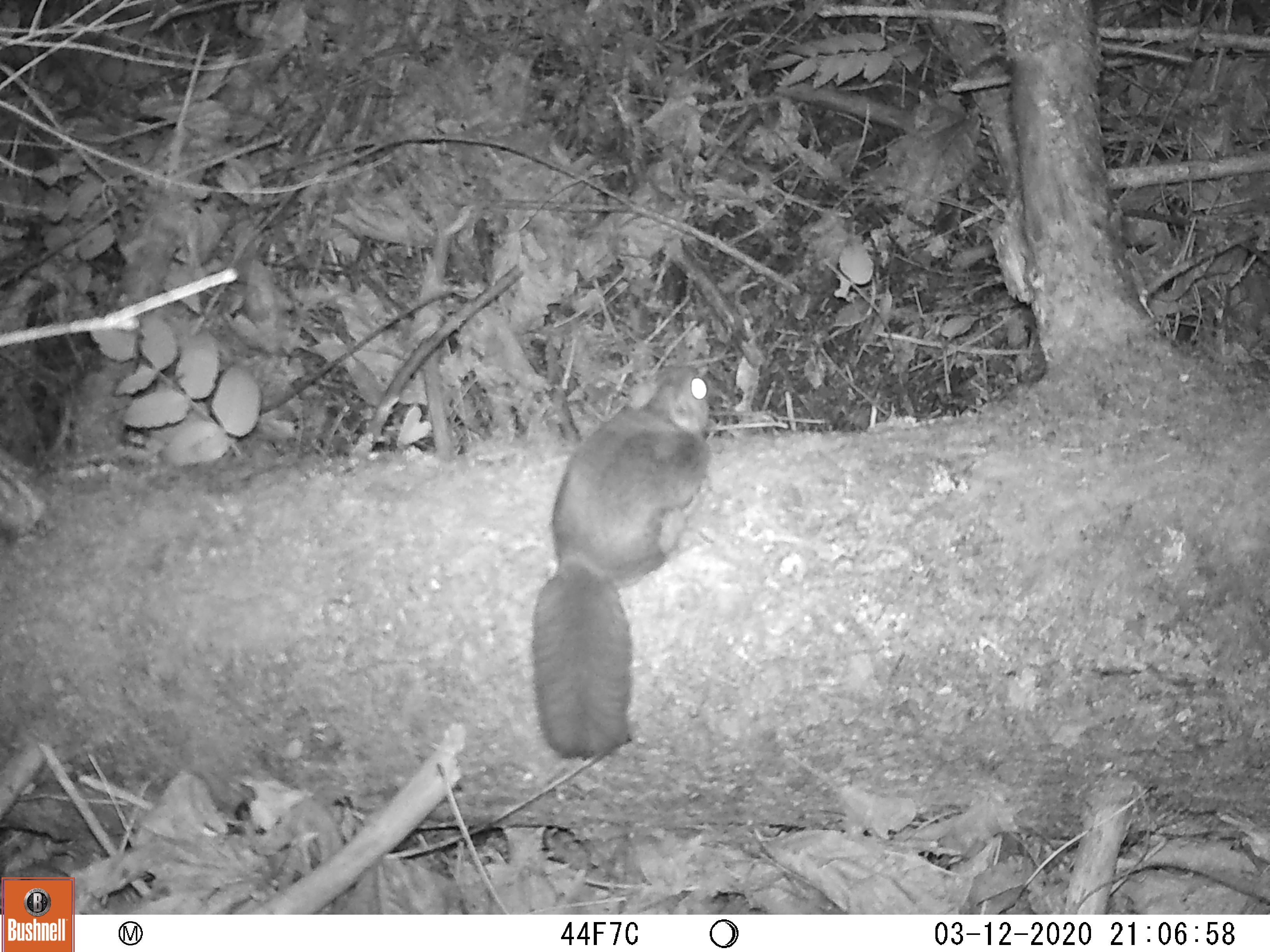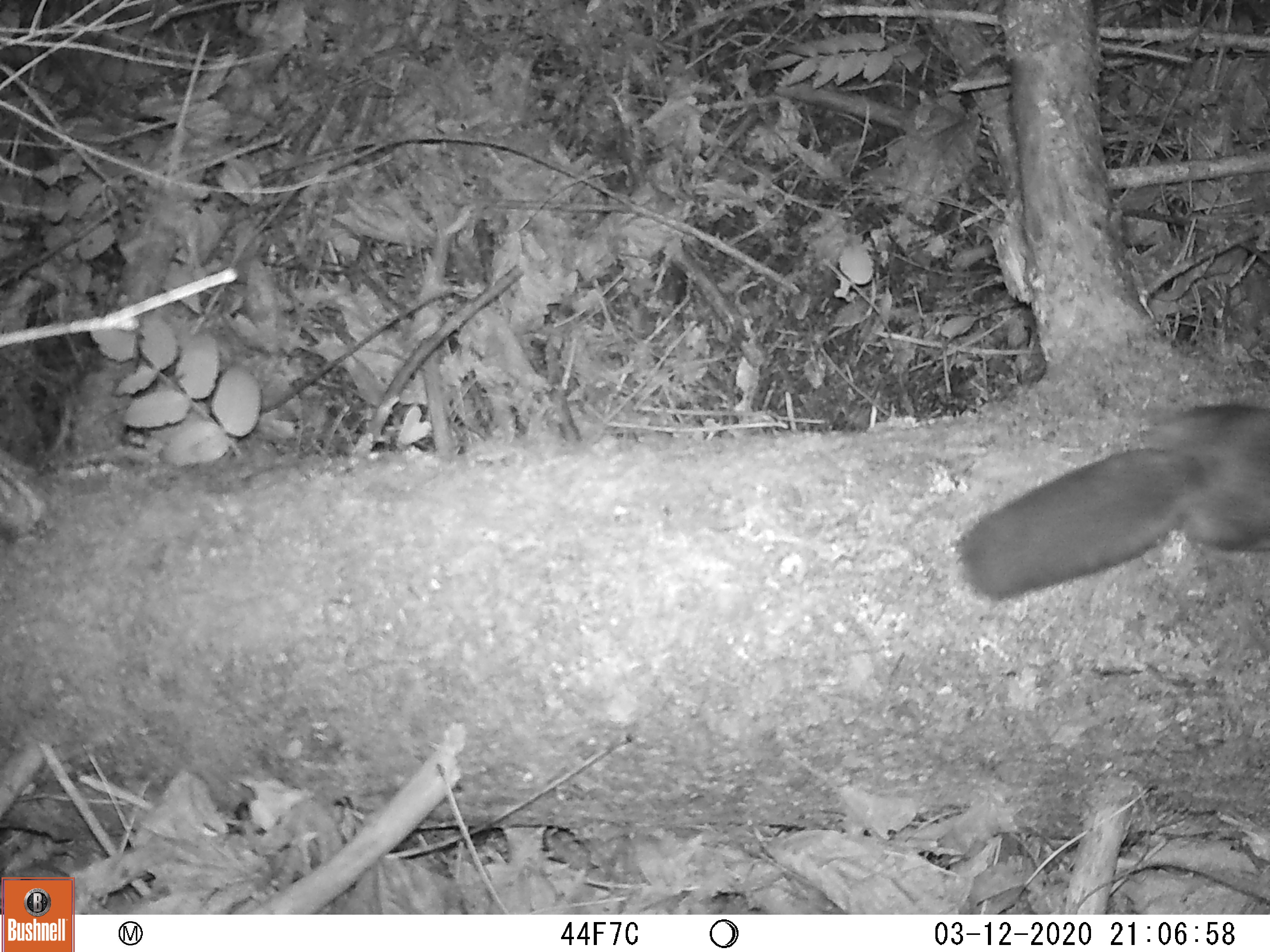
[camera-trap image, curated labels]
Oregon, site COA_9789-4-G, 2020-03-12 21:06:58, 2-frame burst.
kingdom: Animalia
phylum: Chordata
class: Mammalia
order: Rodentia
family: Sciuridae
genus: Glaucomys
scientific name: Glaucomys oregonensis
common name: humboldt's flying squirrel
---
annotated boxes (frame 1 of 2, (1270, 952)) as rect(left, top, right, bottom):
humboldt's flying squirrel: rect(521, 358, 731, 778)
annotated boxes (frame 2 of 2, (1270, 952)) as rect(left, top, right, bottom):
humboldt's flying squirrel: rect(952, 396, 1264, 618)